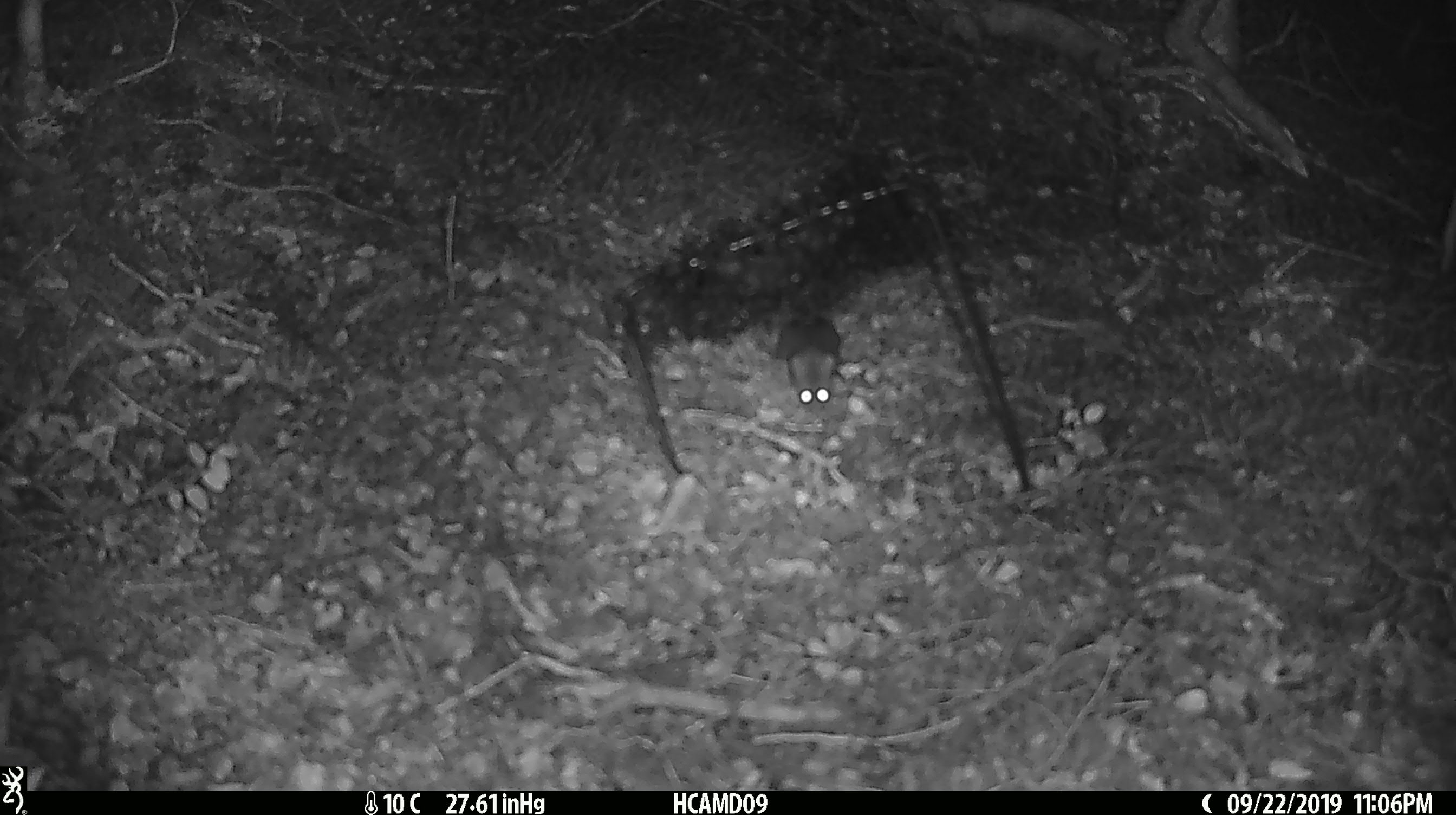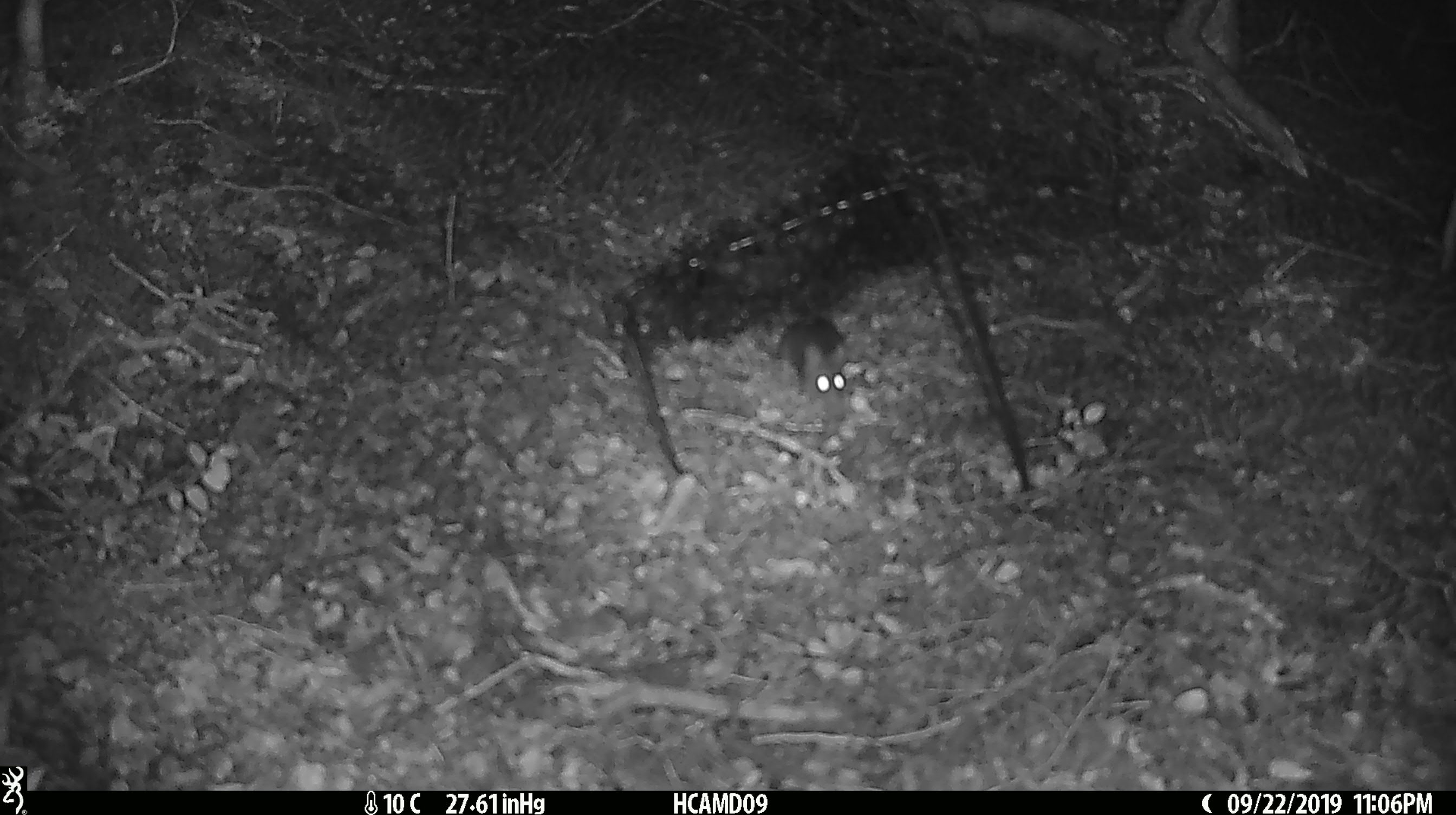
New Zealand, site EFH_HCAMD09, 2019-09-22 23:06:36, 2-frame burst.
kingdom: Animalia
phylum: Chordata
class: Mammalia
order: Rodentia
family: Muridae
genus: Mus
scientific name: Mus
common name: mouse